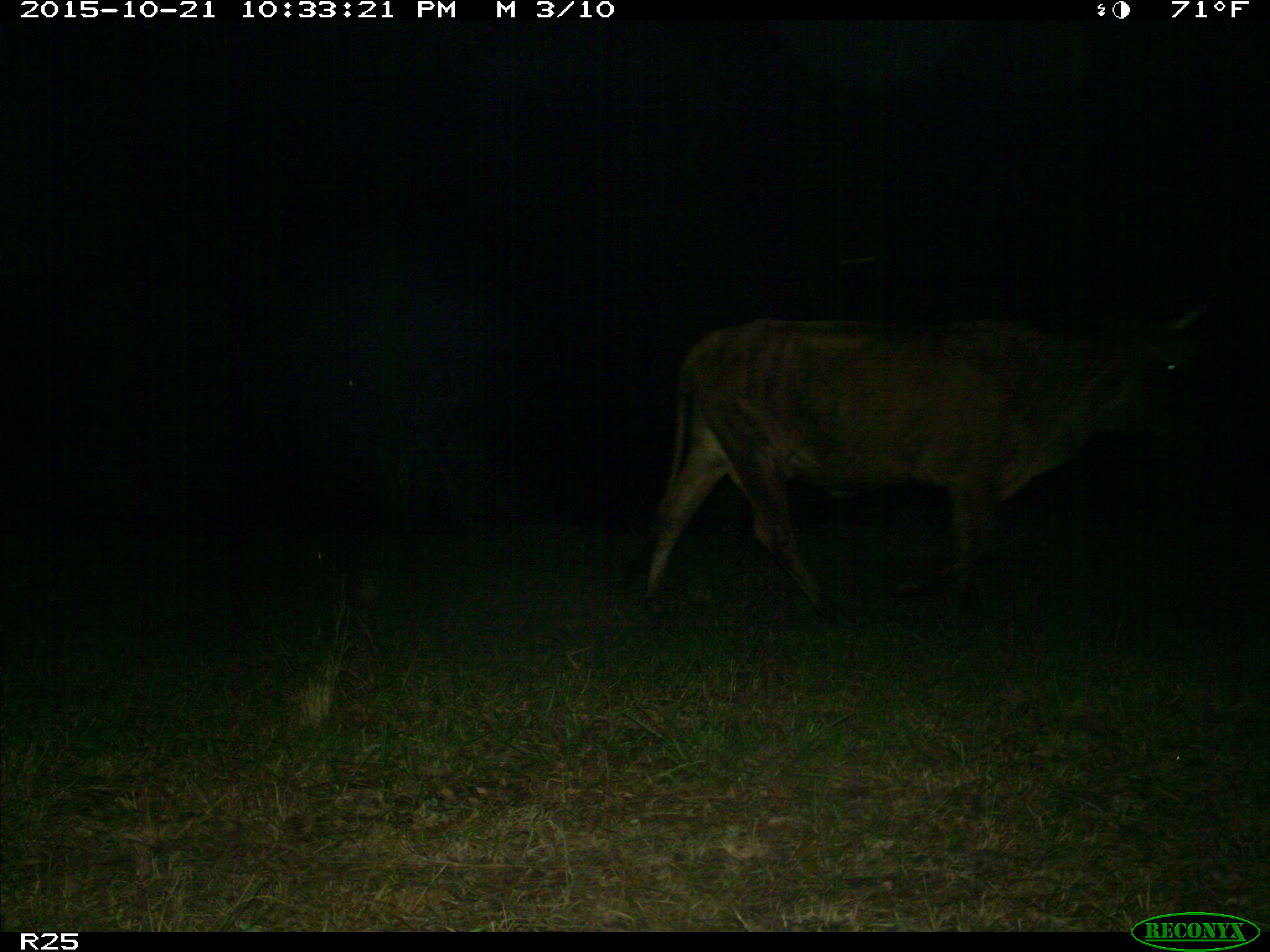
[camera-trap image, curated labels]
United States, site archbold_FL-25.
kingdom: Animalia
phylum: Chordata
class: Mammalia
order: Artiodactyla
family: Bovidae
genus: Bos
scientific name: Bos taurus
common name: domestic cow